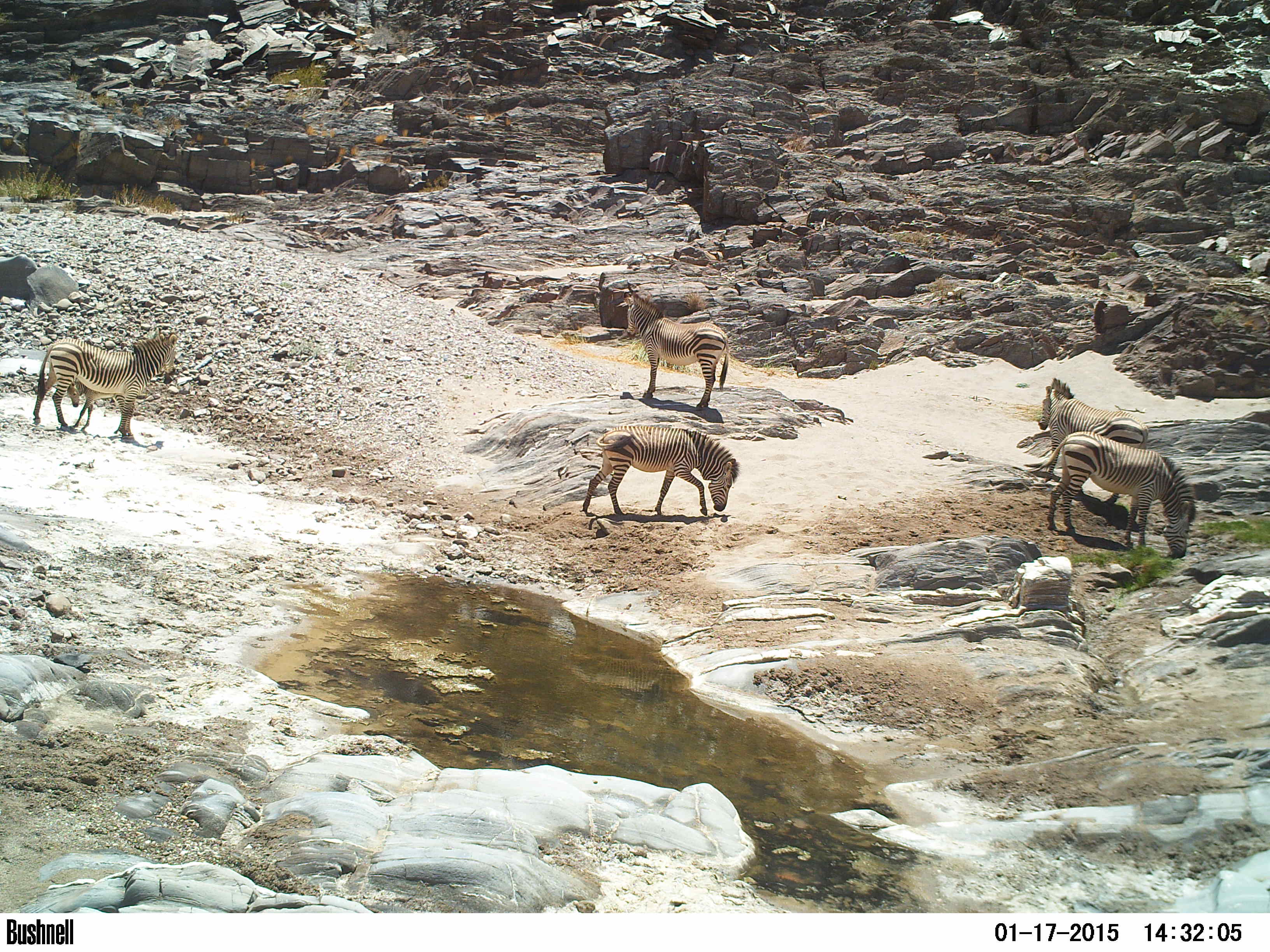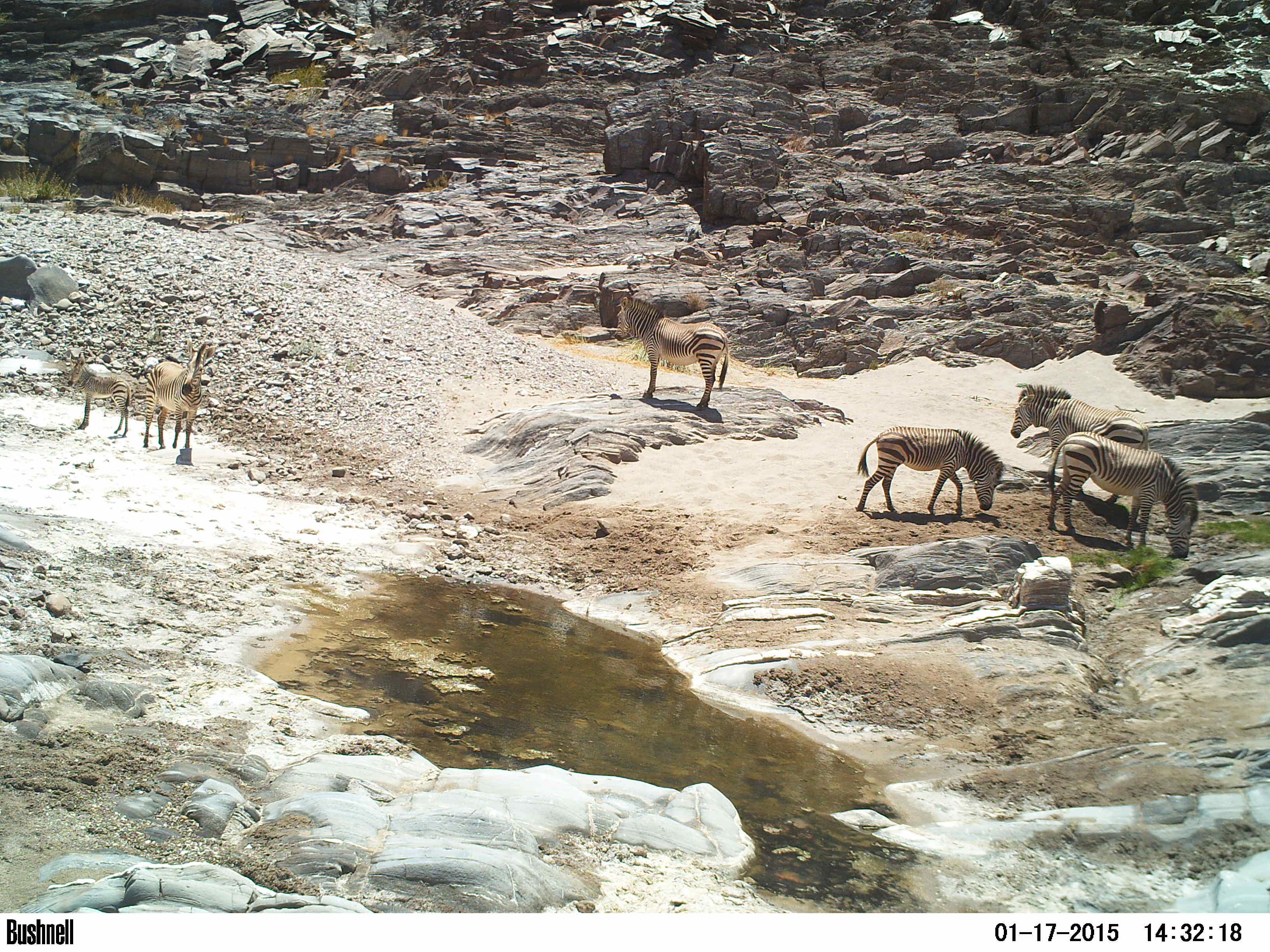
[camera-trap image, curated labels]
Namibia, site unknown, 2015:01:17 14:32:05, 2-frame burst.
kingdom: Animalia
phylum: Chordata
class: Mammalia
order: Perissodactyla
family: Equidae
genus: Equus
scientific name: Equus zebra hartmannae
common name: hartmann's mountain zebra